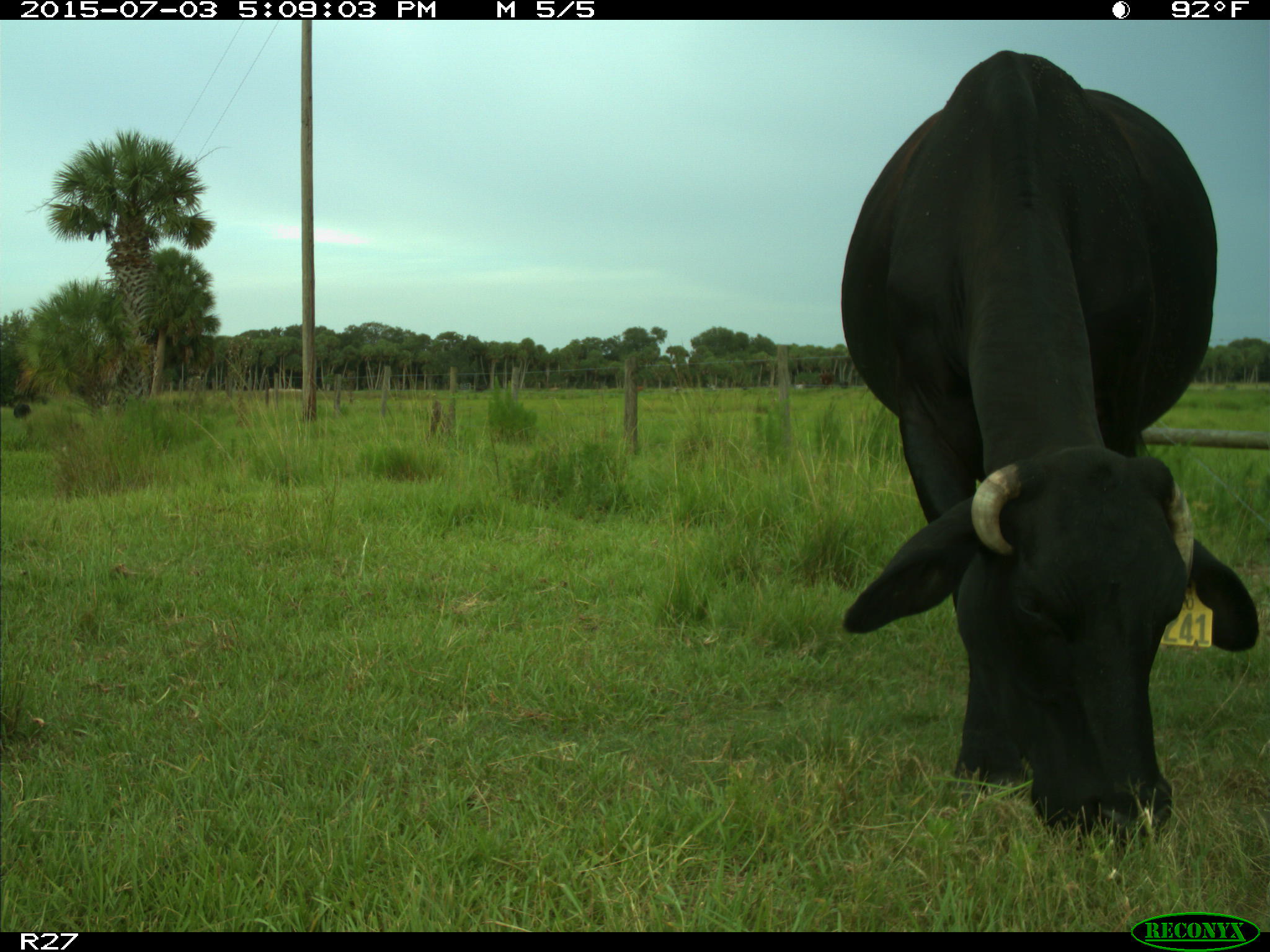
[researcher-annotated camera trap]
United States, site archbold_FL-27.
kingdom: Animalia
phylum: Chordata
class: Mammalia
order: Artiodactyla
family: Bovidae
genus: Bos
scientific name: Bos taurus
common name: domestic cow